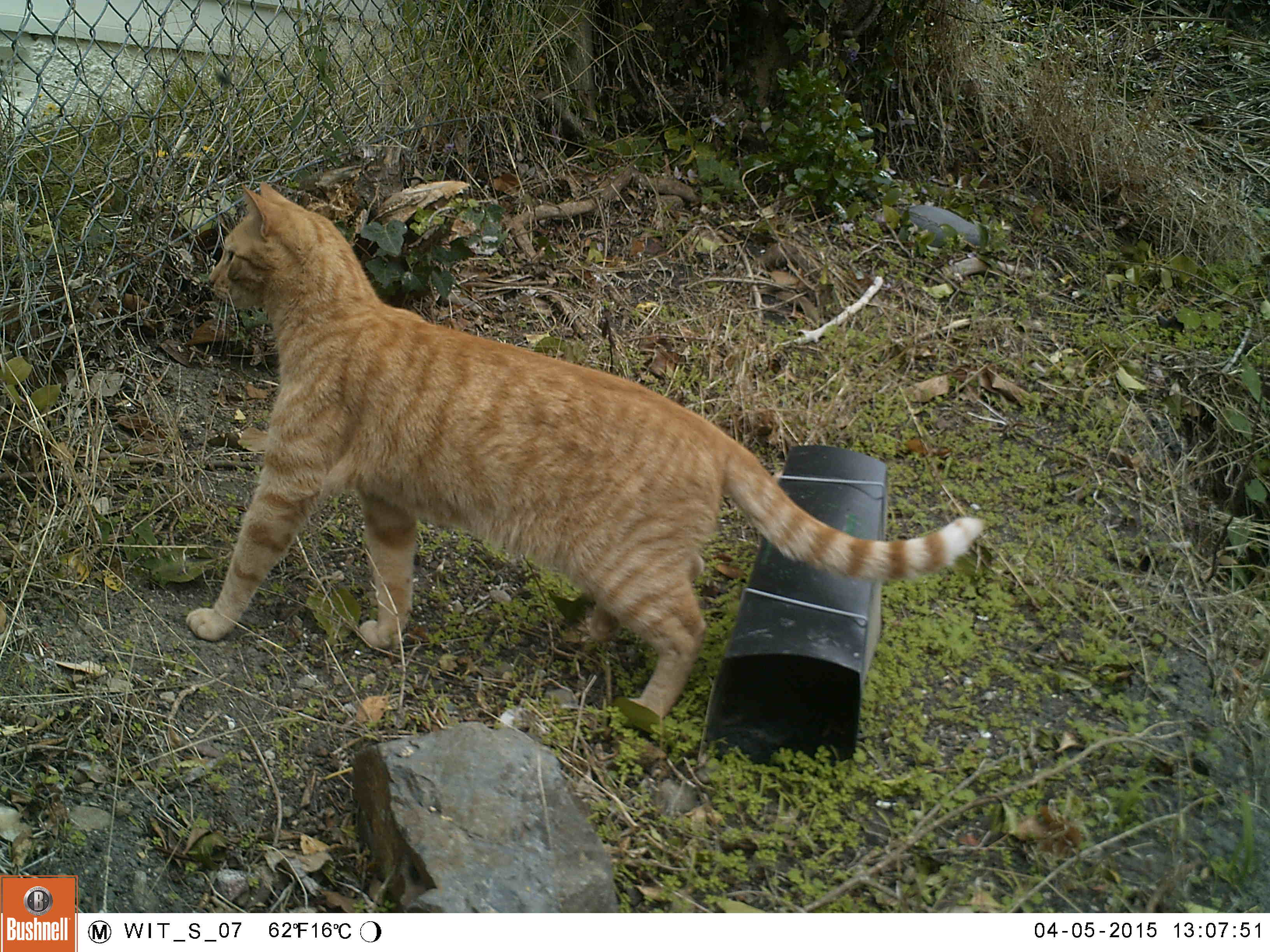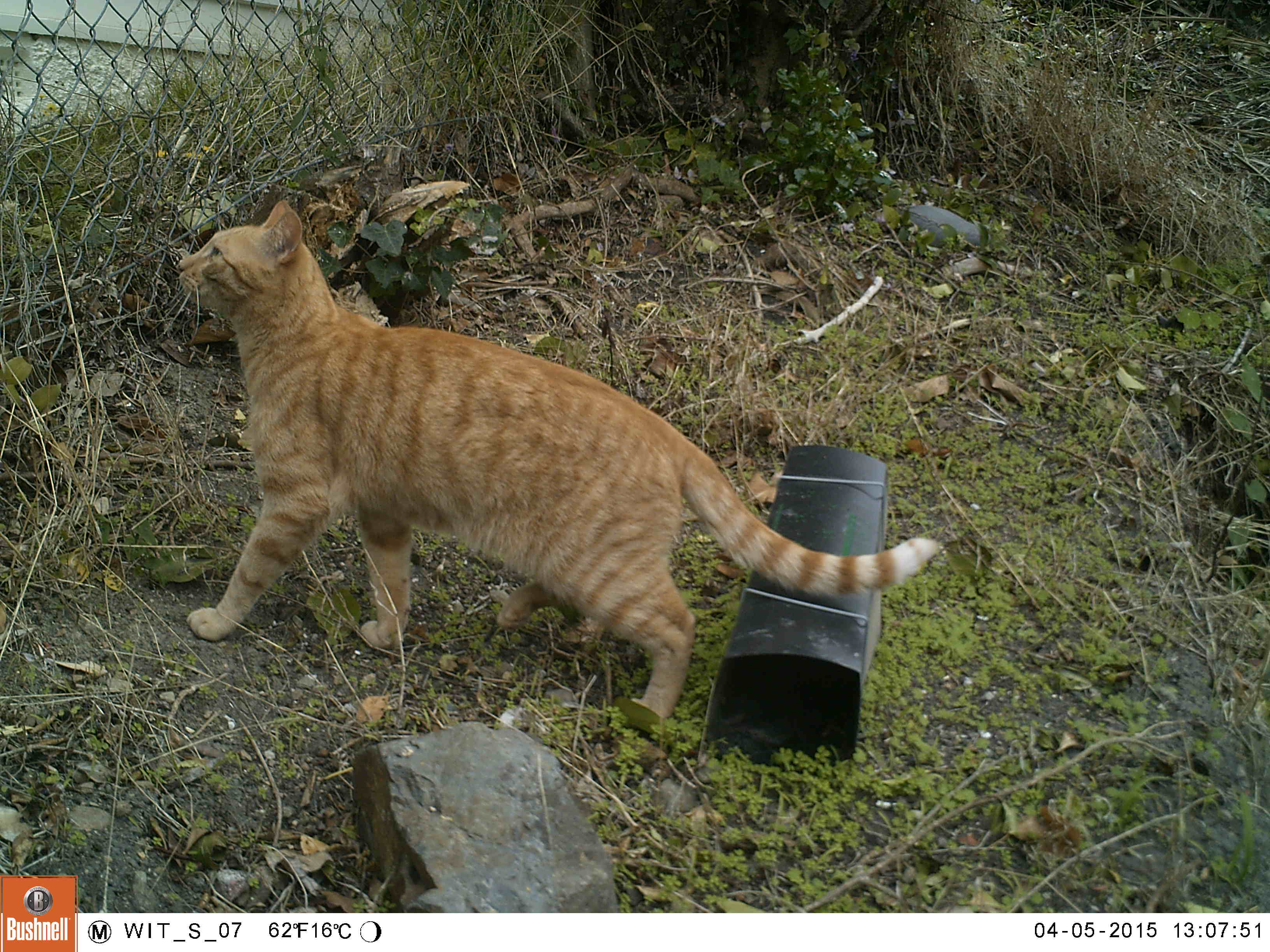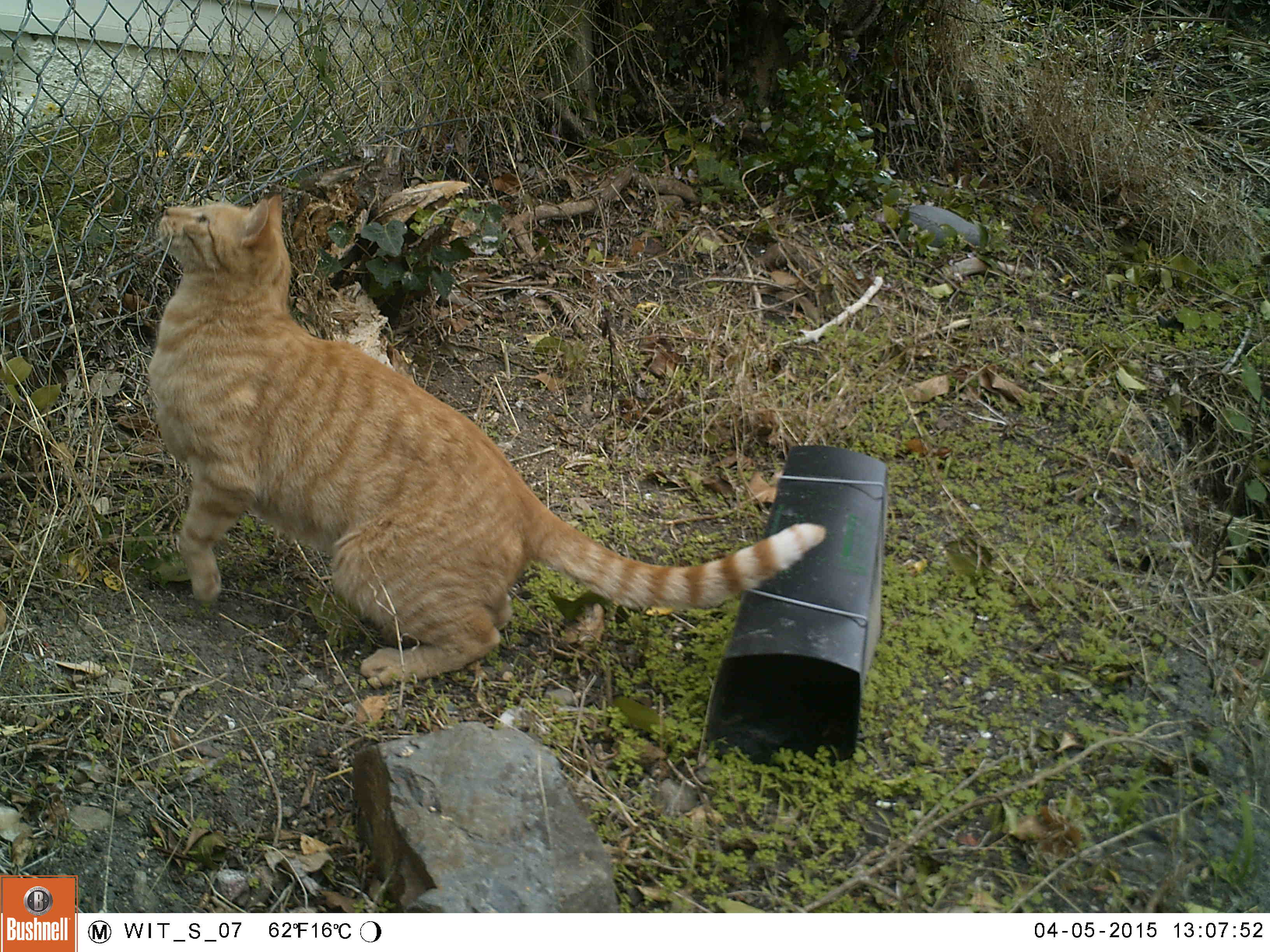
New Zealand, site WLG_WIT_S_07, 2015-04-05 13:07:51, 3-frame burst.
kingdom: Animalia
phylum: Chordata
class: Mammalia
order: Carnivora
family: Felidae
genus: Felis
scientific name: Felis catus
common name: domestic cat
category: cat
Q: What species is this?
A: Cat (domestic cat) (Felis catus).